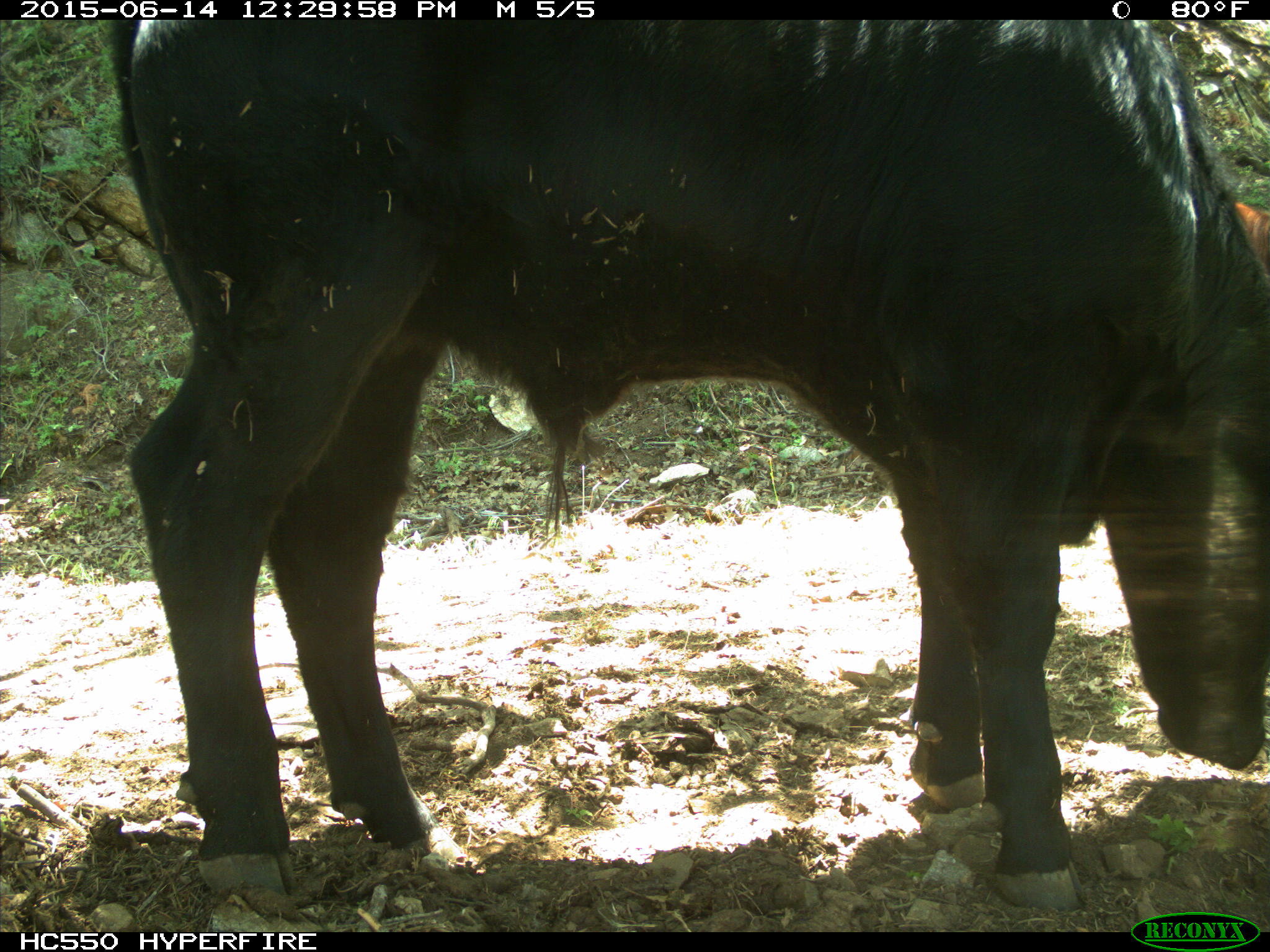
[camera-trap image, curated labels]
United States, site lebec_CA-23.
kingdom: Animalia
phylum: Chordata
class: Mammalia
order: Artiodactyla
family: Bovidae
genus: Bos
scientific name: Bos taurus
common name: domestic cow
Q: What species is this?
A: Bos taurus (domestic cow).